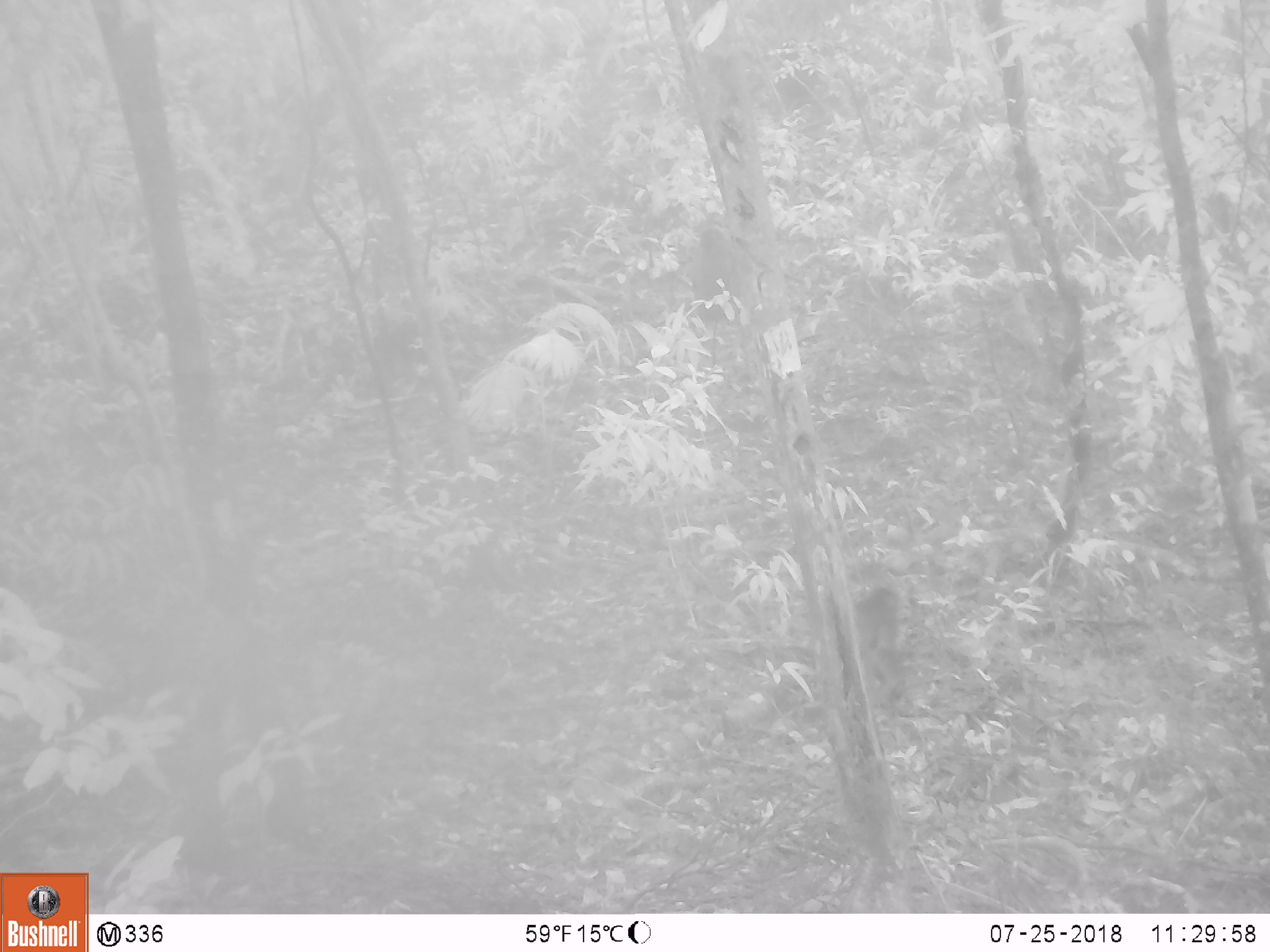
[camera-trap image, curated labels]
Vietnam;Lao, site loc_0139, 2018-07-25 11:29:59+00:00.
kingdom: Animalia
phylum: Chordata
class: Mammalia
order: Primates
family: Cercopithecidae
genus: Macaca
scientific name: Macaca arctoides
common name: stump-tailed macaque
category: stump tailed macaque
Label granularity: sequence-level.